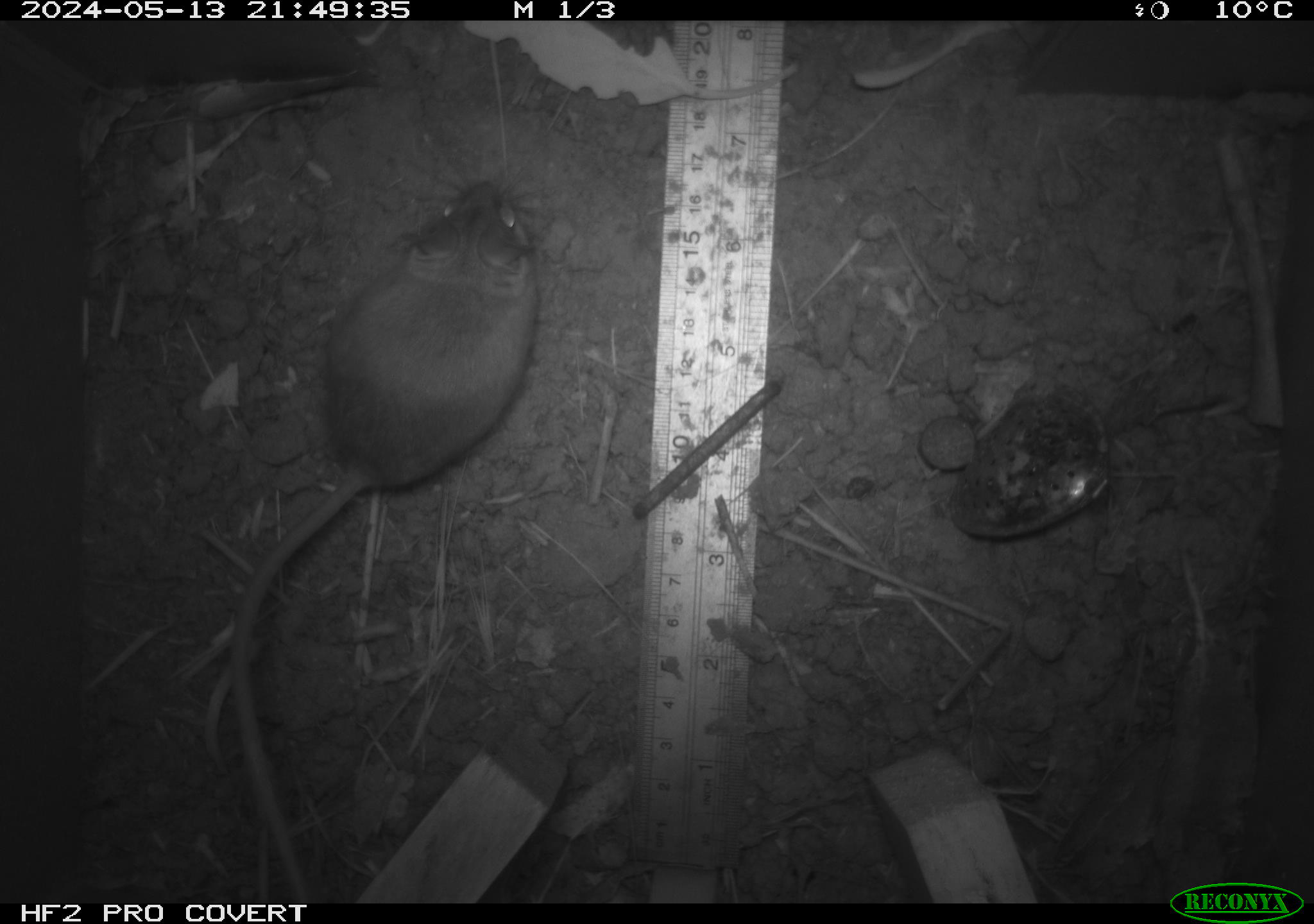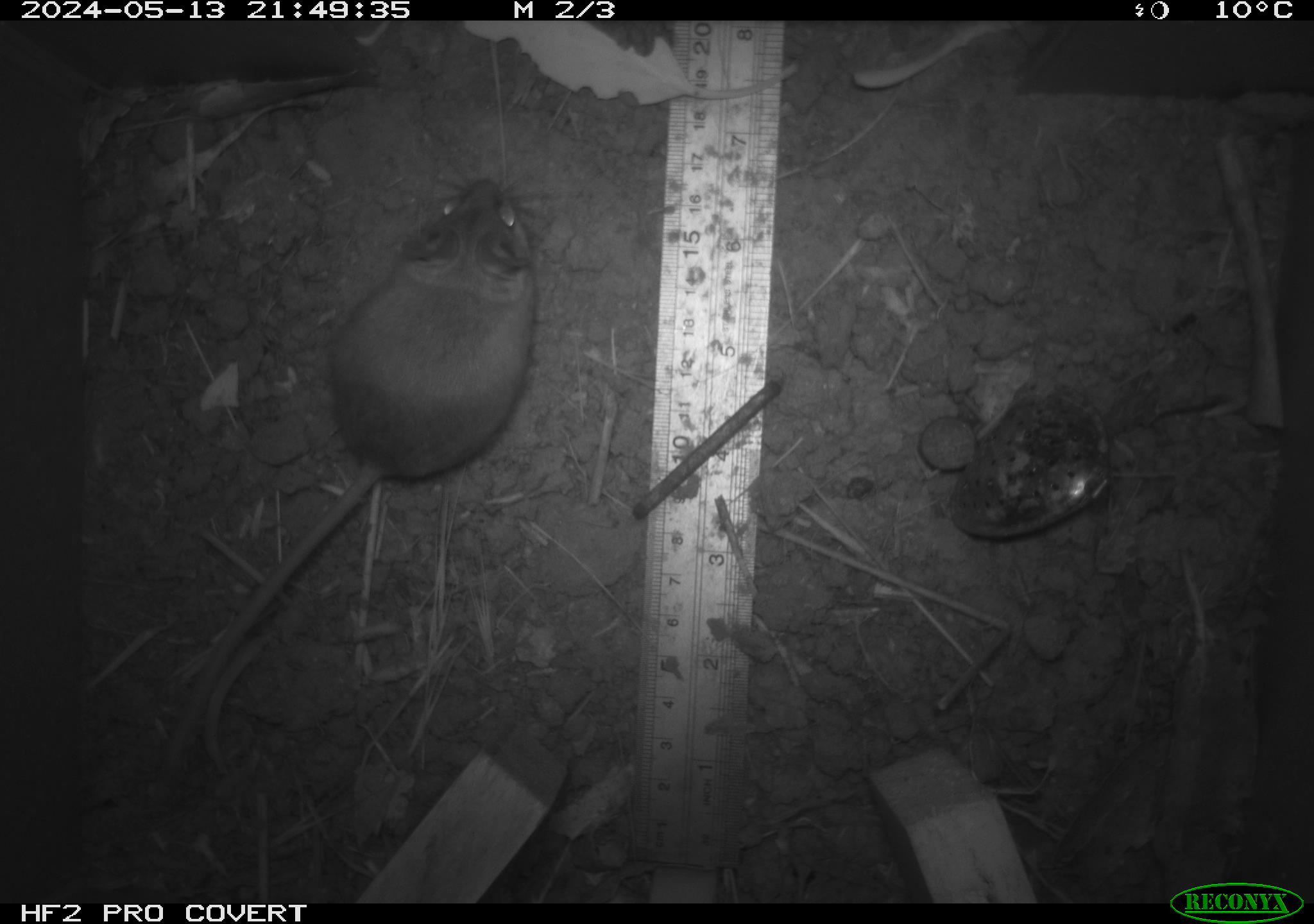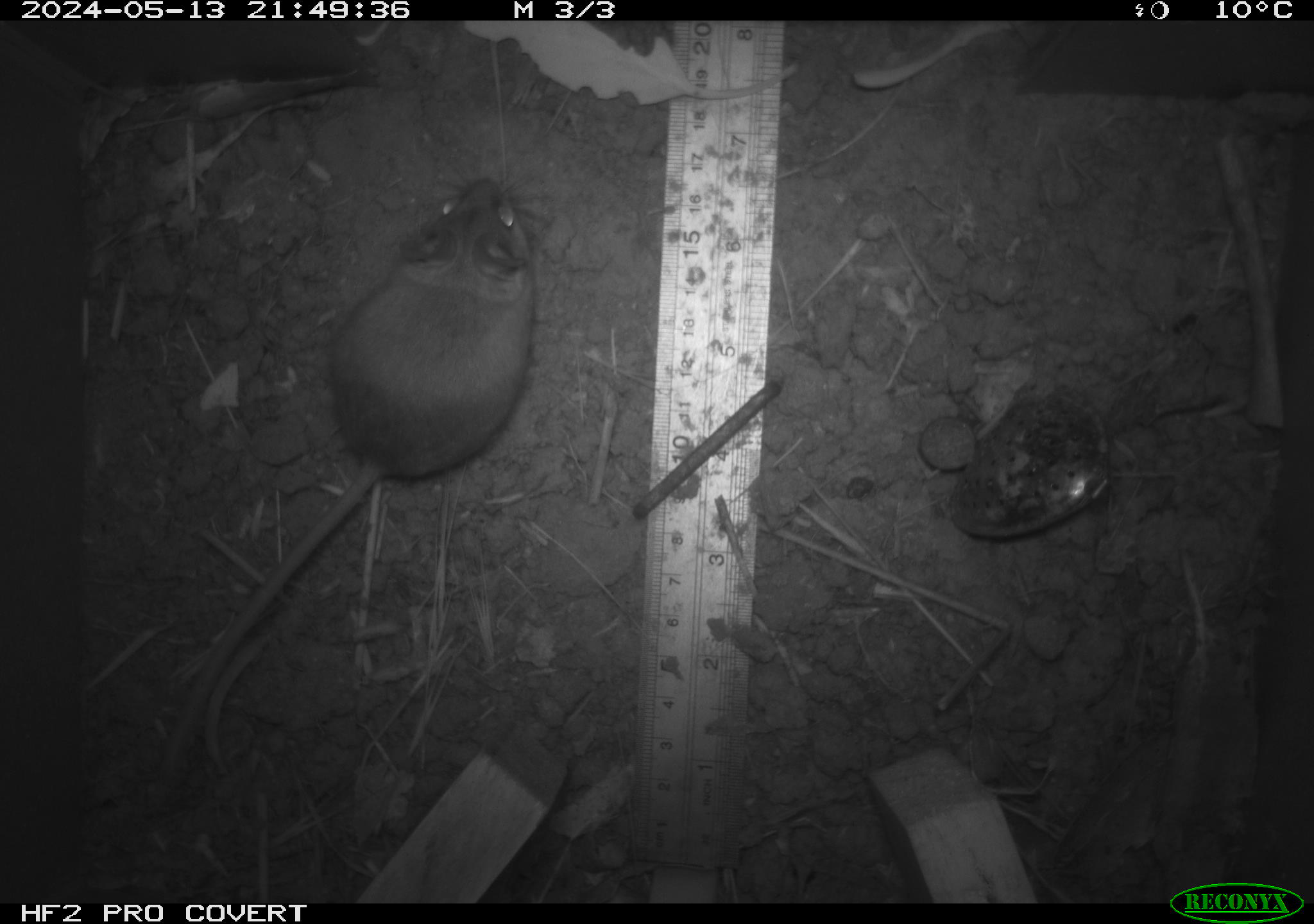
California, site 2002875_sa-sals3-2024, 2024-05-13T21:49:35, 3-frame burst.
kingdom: Animalia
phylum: Chordata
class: Mammalia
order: Rodentia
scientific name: Rodentia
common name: mouse species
Mouse species (Rodentia).